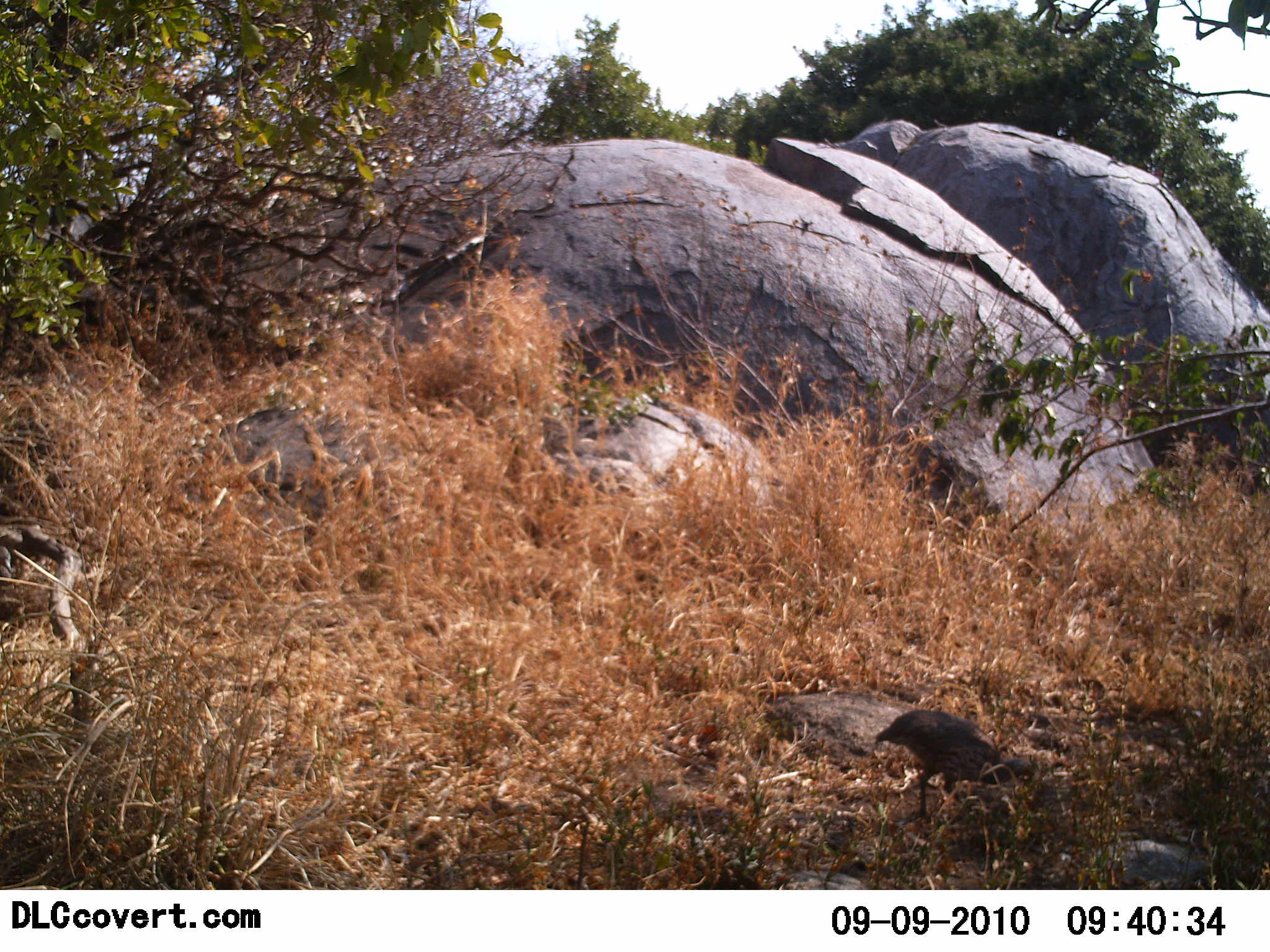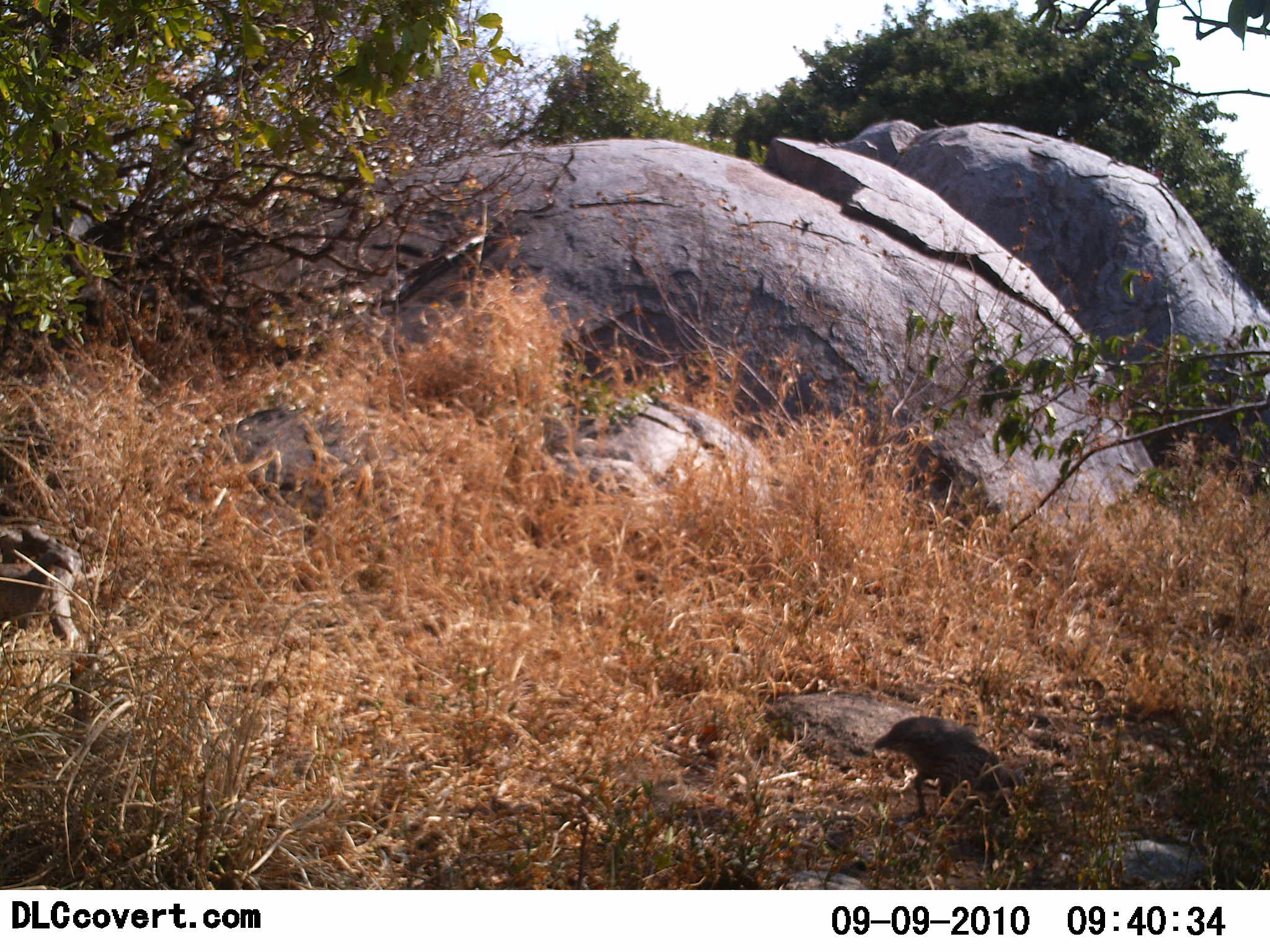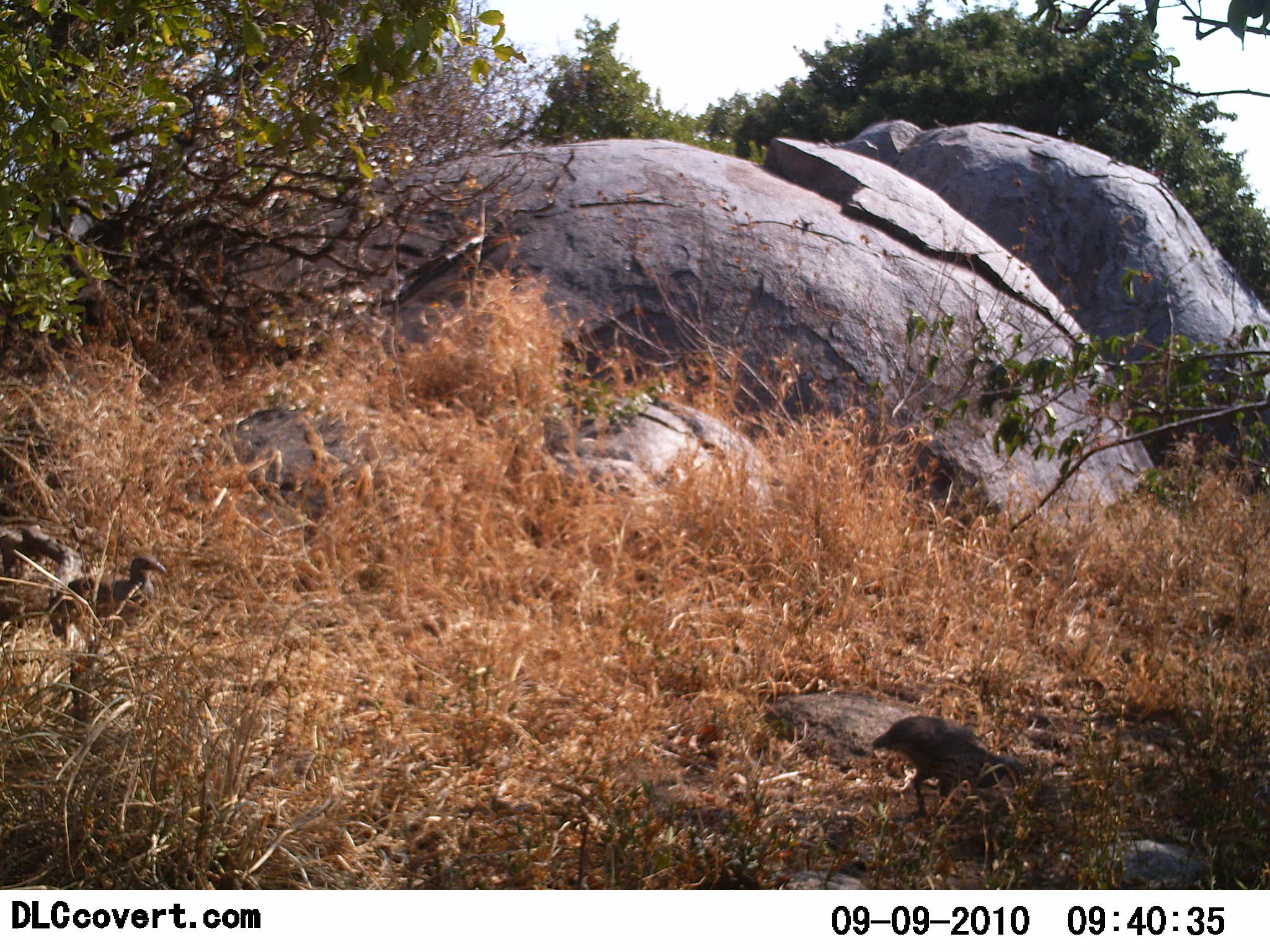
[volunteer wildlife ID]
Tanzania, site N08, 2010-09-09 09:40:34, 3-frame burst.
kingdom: Animalia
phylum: Chordata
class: Aves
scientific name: Aves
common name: bird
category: otherbird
Otherbird (bird) (Aves), count 2. Behavior (volunteer vote fractions): standing 31%, resting 0%, moving 77%, interacting 0%. Young present (vote fraction): 0%. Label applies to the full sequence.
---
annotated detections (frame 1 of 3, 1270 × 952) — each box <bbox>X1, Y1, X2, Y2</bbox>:
animal: <bbox>871, 708, 1037, 823</bbox>; <bbox>1, 537, 26, 599</bbox>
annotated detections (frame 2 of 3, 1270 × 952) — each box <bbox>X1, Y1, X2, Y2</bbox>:
animal: <bbox>871, 715, 1017, 820</bbox>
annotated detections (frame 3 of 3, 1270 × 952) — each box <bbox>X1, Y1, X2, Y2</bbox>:
animal: <bbox>871, 714, 1030, 819</bbox>; <bbox>44, 553, 169, 675</bbox>